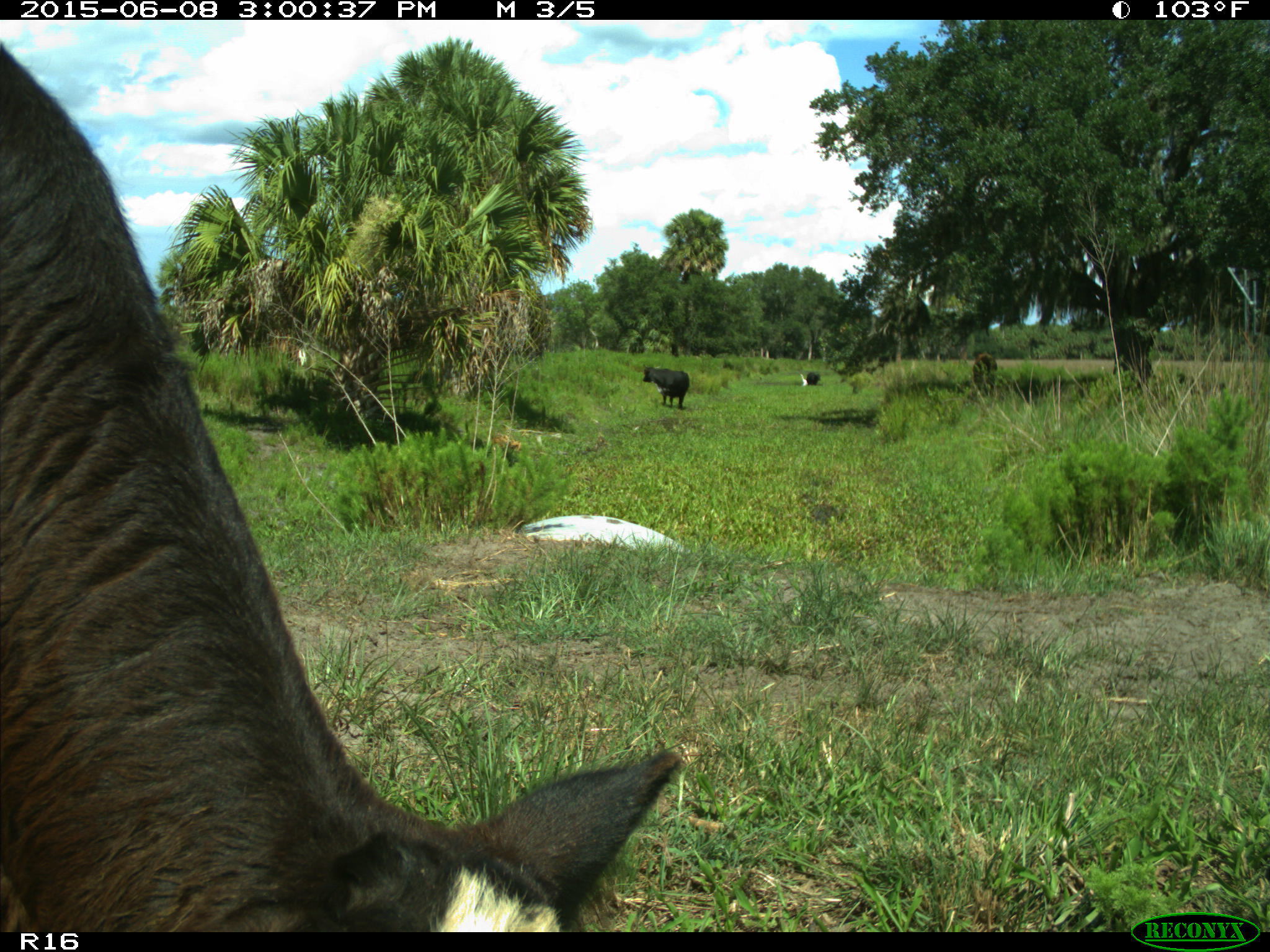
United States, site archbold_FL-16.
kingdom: Animalia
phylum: Chordata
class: Mammalia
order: Artiodactyla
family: Bovidae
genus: Bos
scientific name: Bos taurus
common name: domestic cow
Bos taurus (domestic cow).